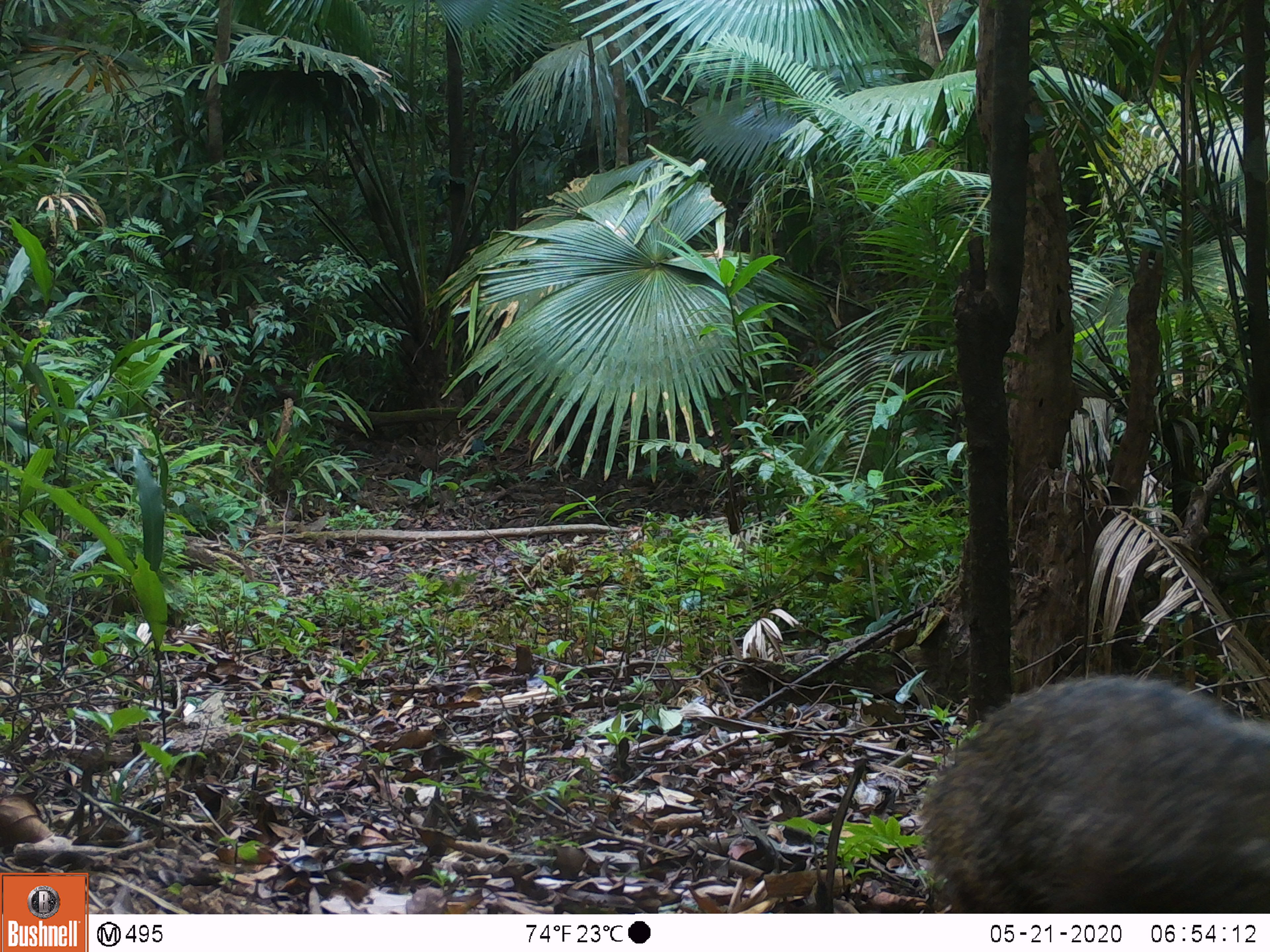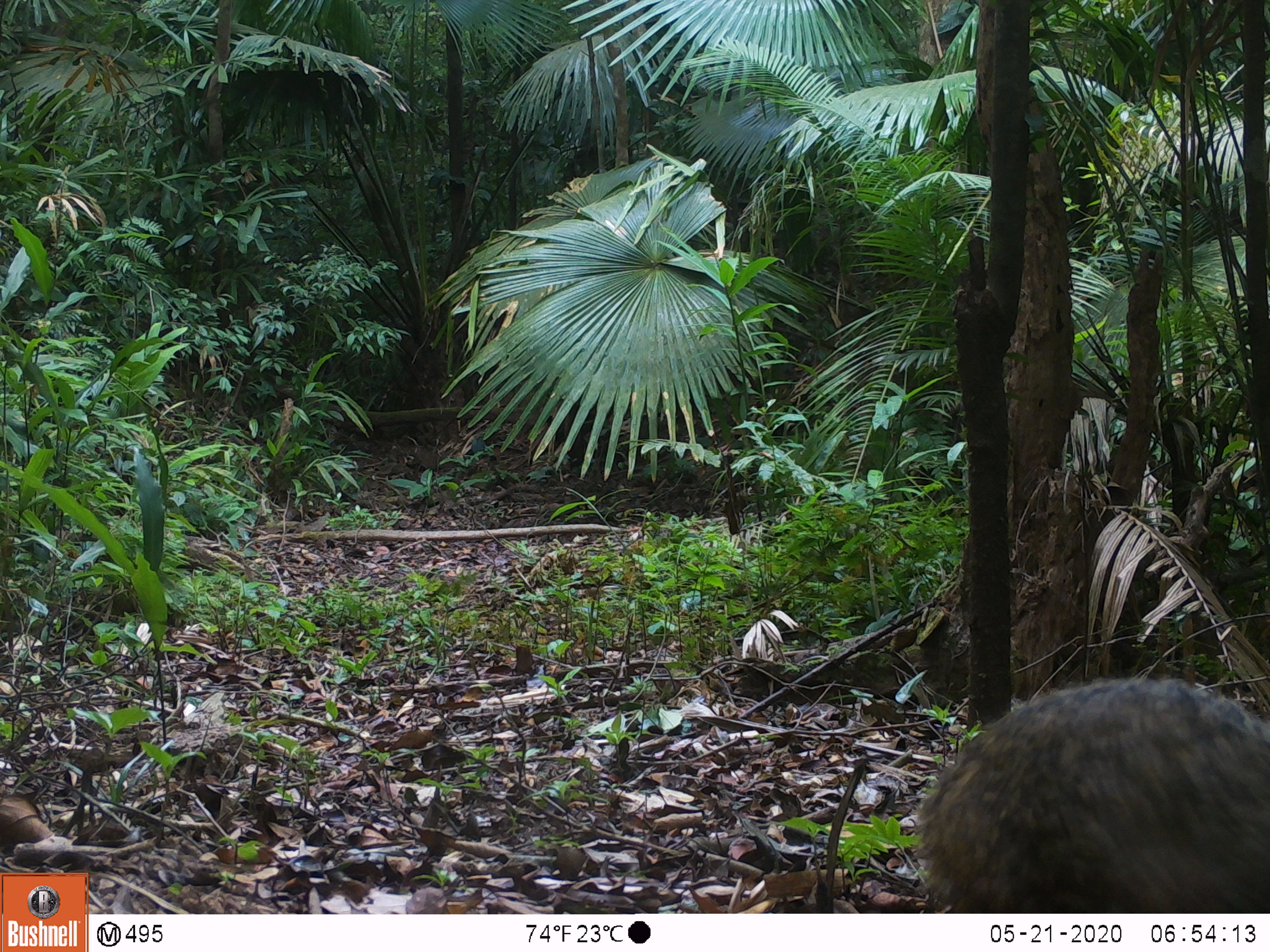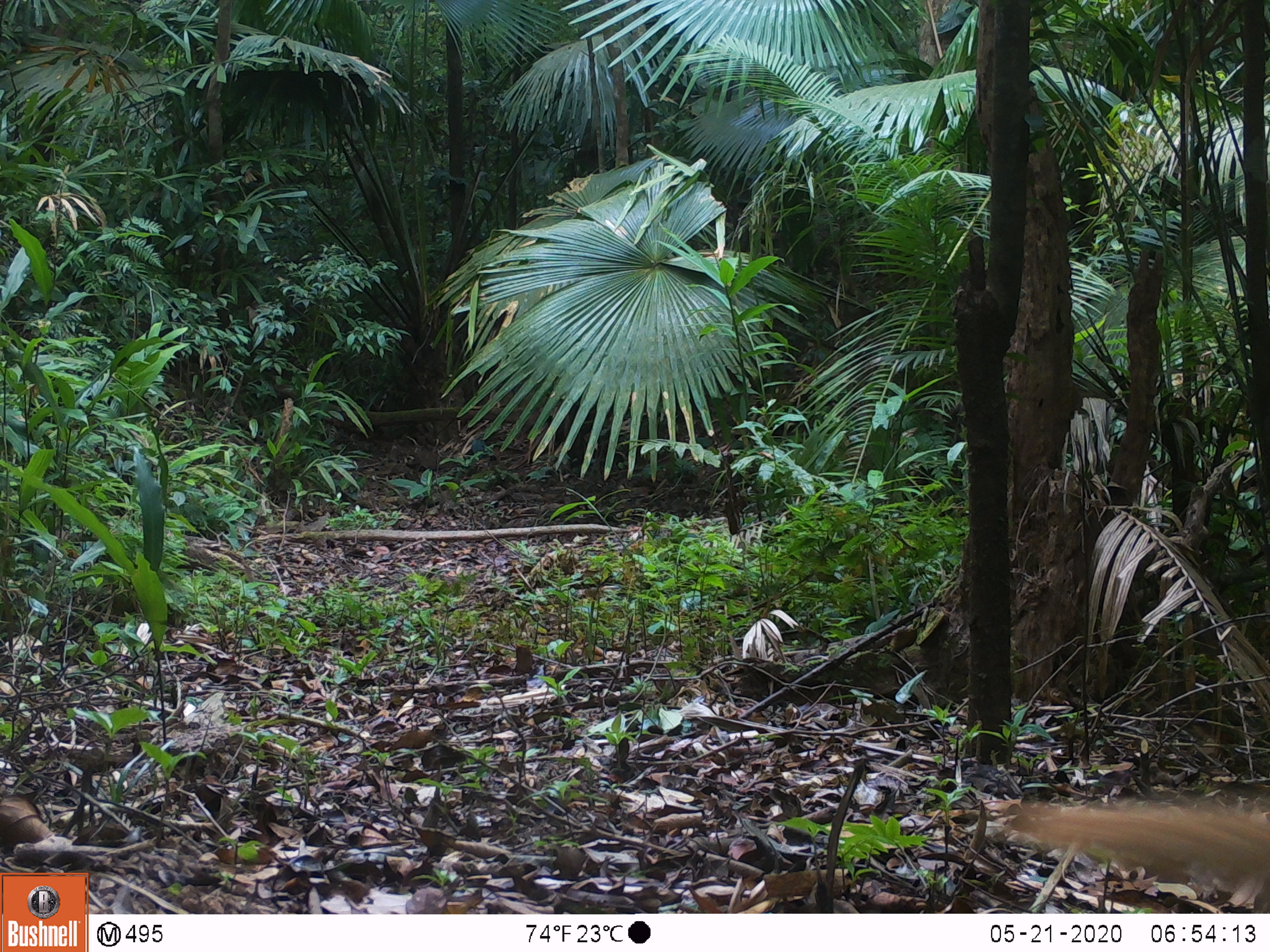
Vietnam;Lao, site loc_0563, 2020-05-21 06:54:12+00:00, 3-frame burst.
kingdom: Animalia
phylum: Chordata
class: Mammalia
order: Carnivora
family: Herpestidae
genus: Urva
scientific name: Urva urva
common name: crab-eating mongoose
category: crab eating mongoose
Crab eating mongoose (crab-eating mongoose) (Urva urva). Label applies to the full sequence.